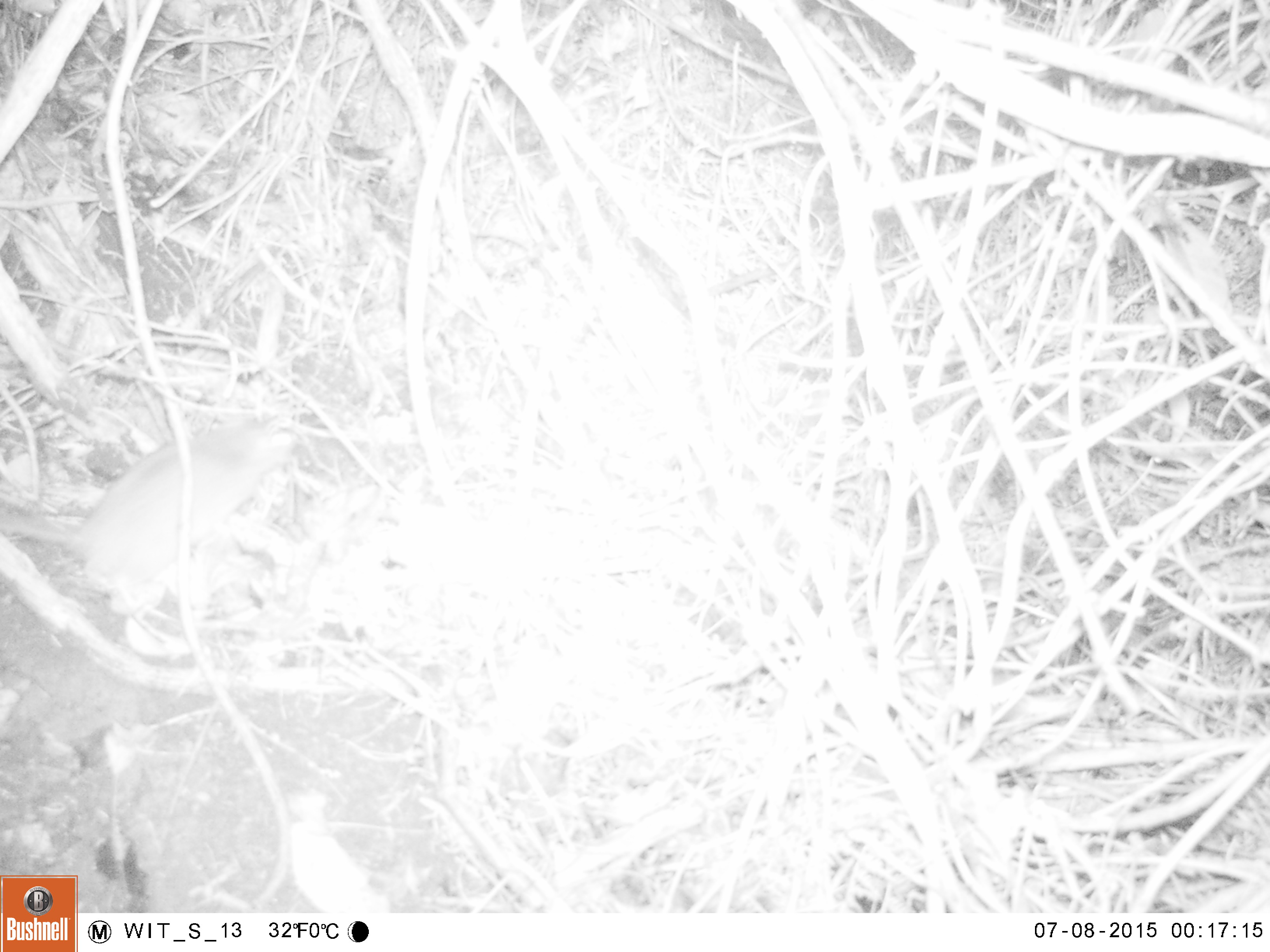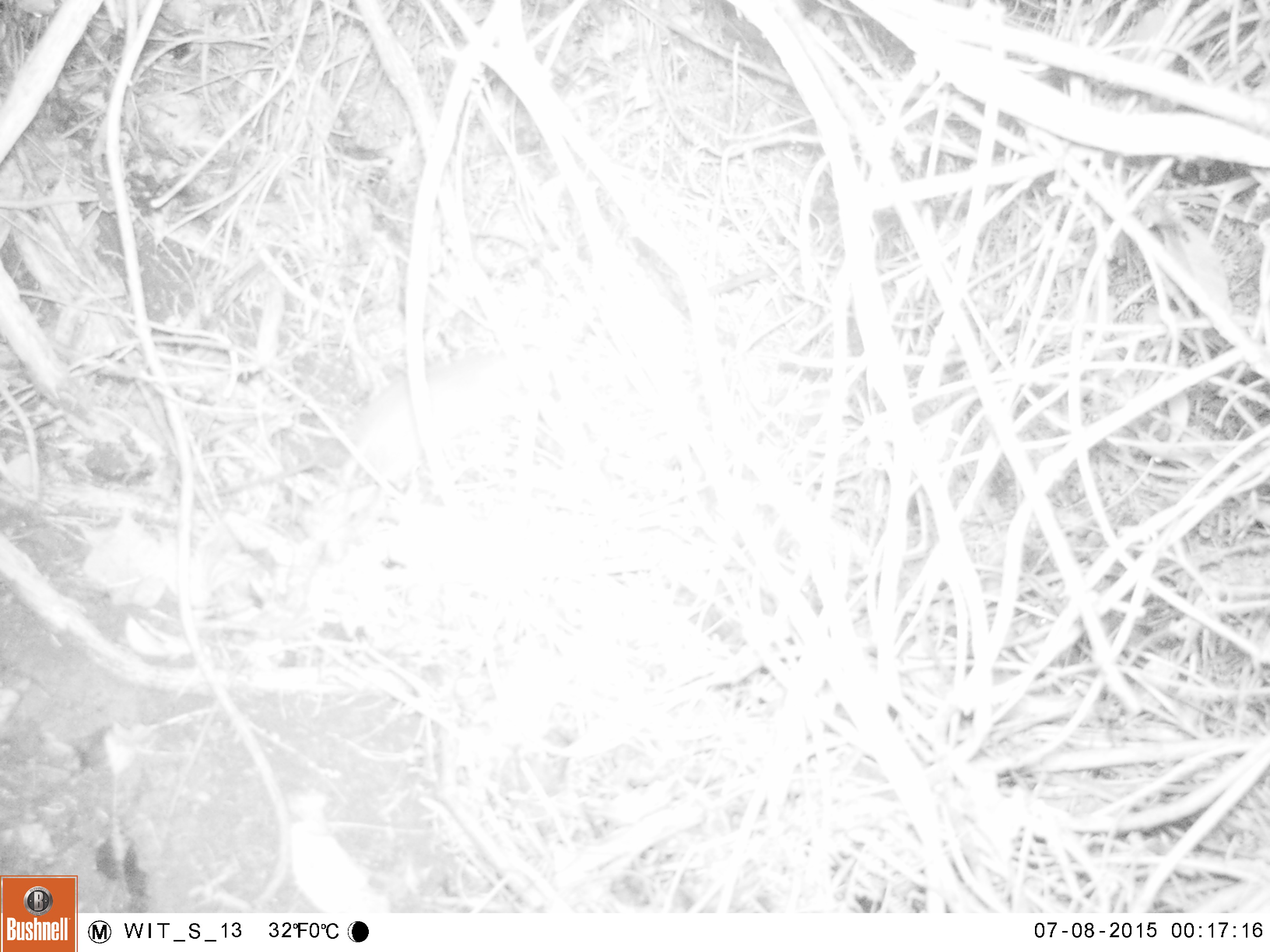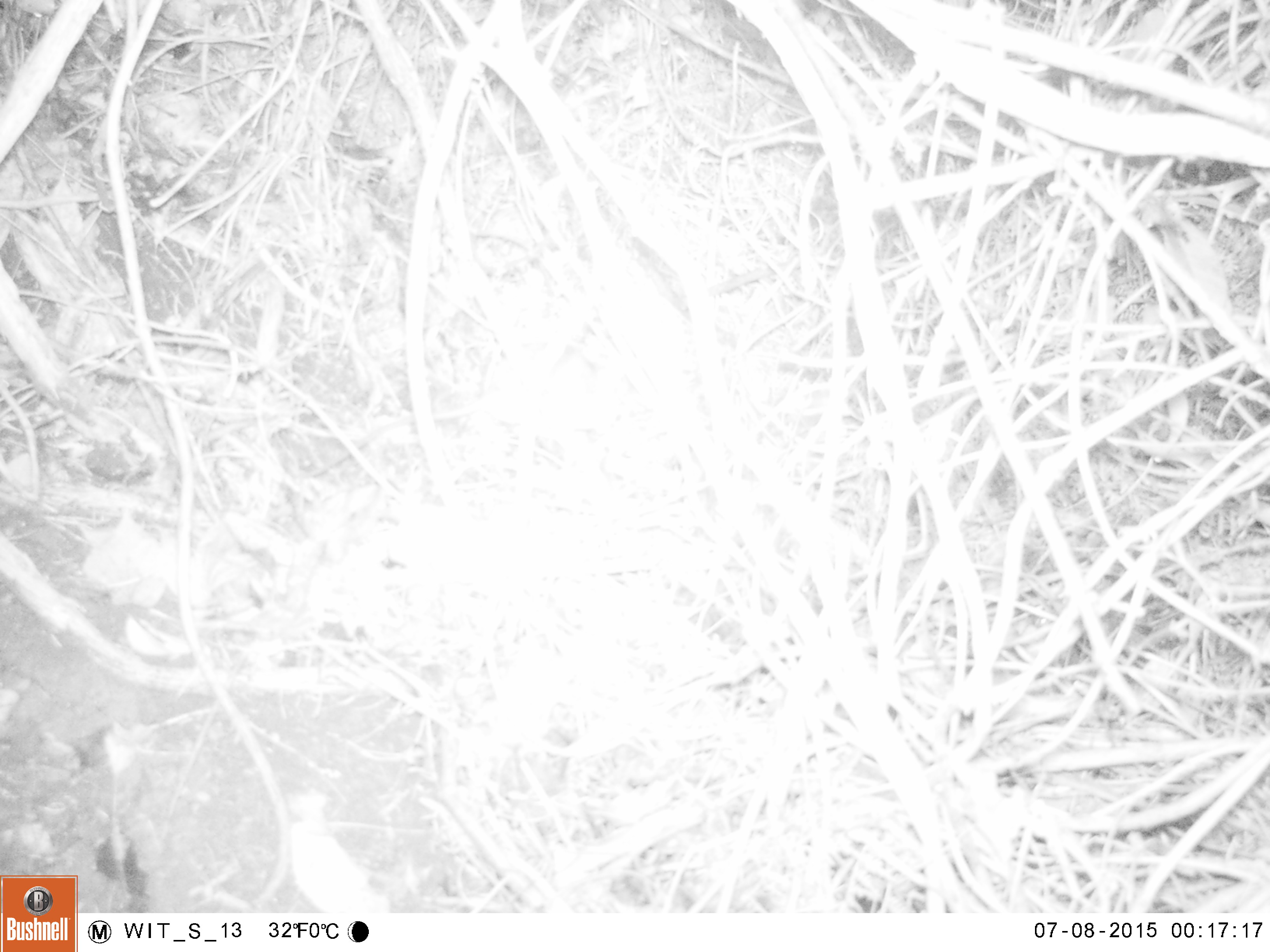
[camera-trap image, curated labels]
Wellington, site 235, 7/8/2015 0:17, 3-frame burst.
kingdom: Animalia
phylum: Chordata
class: Mammalia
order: Rodentia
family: Muridae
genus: Rattus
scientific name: Rattus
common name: rat